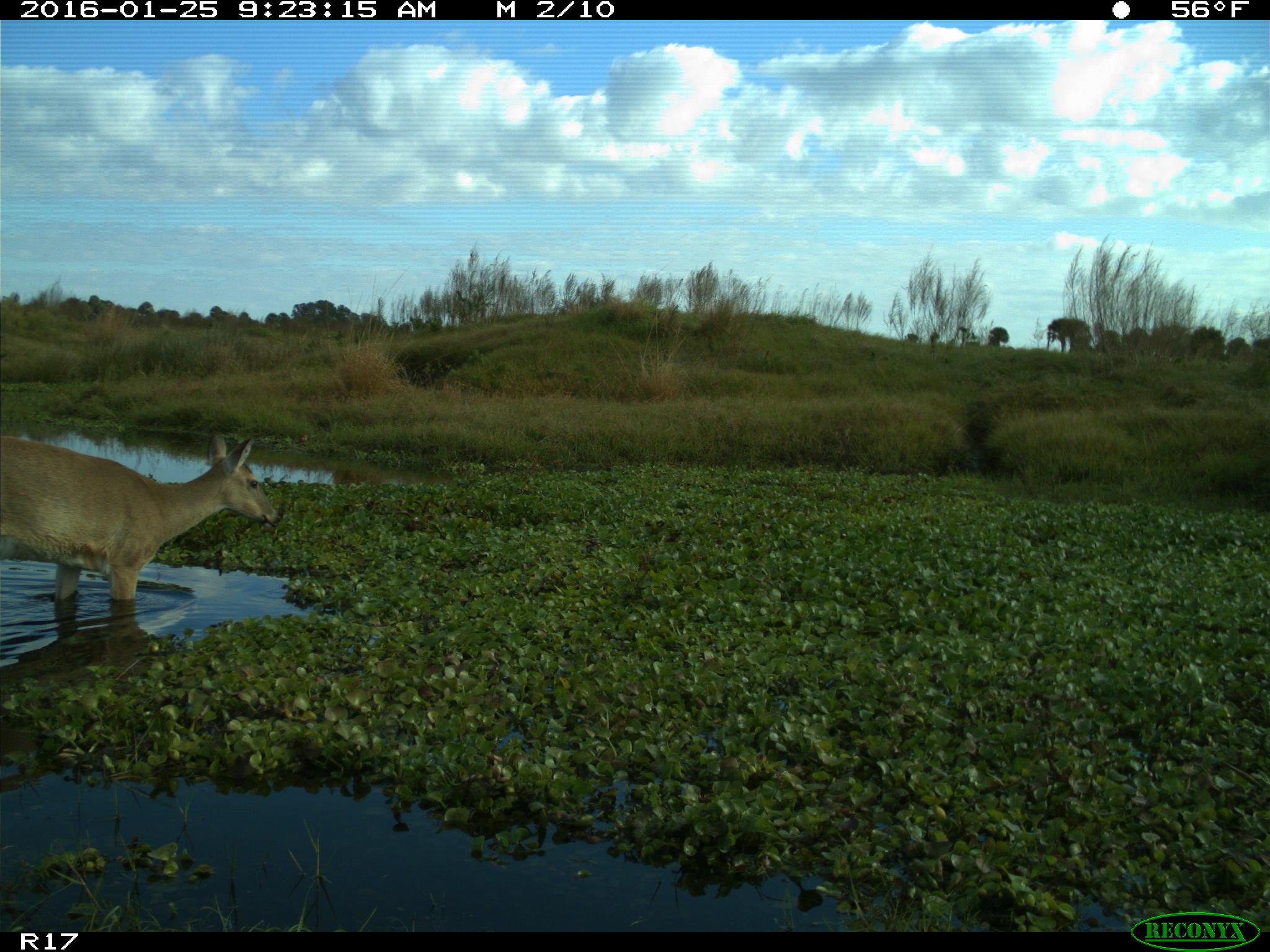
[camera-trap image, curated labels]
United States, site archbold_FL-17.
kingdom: Animalia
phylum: Chordata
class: Mammalia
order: Artiodactyla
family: Cervidae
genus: Odocoileus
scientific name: Odocoileus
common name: deer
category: unidentified deer